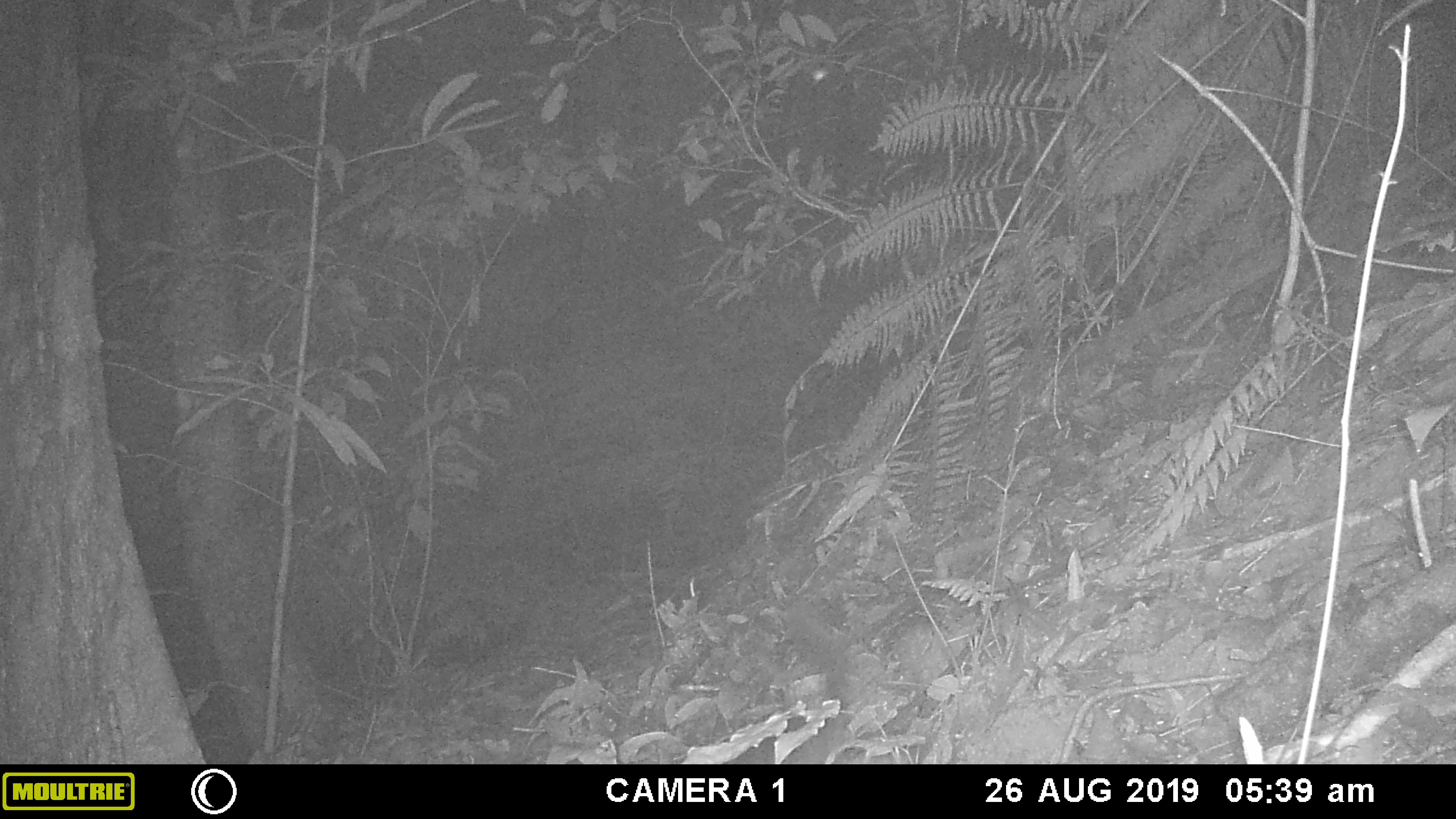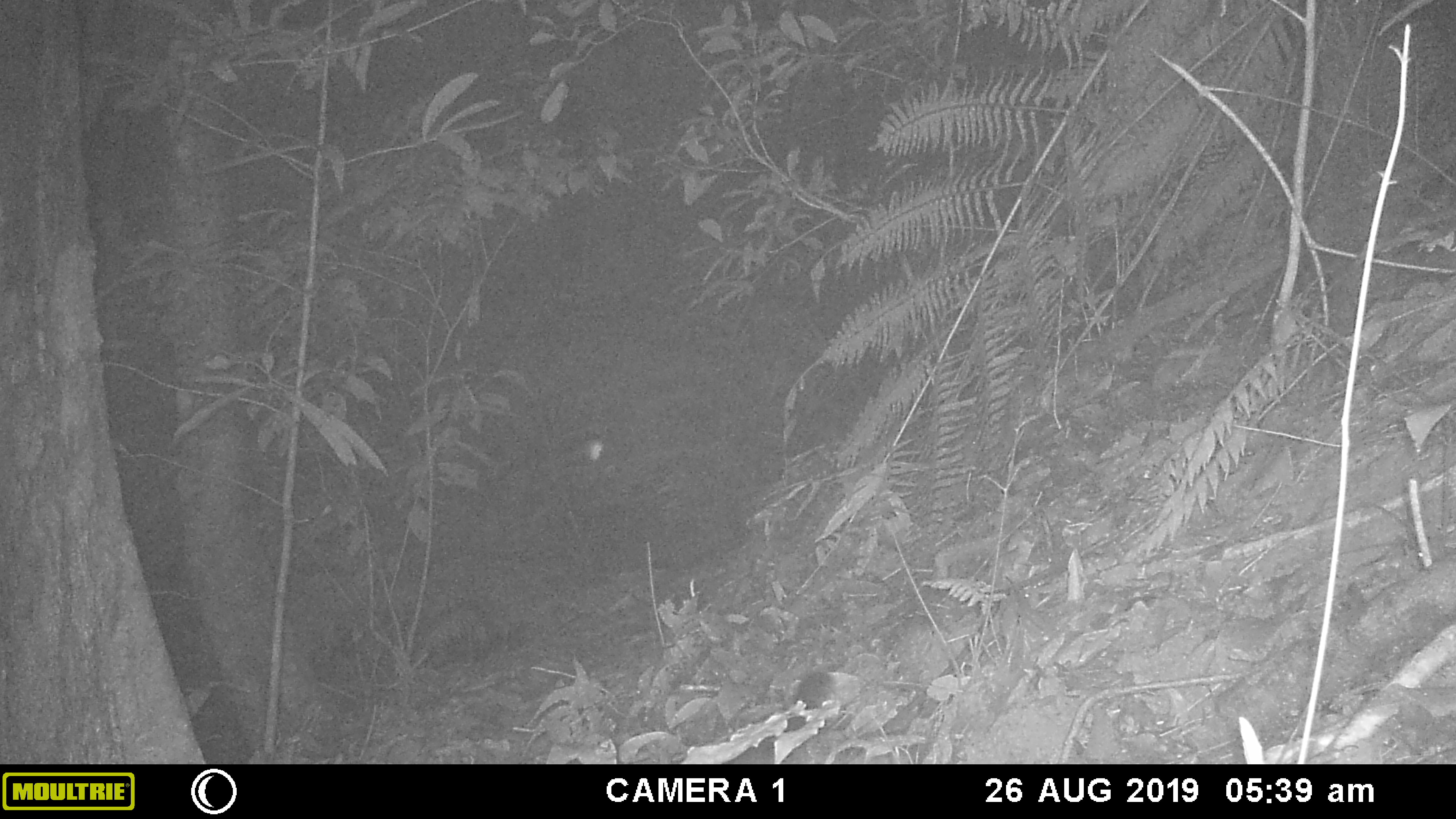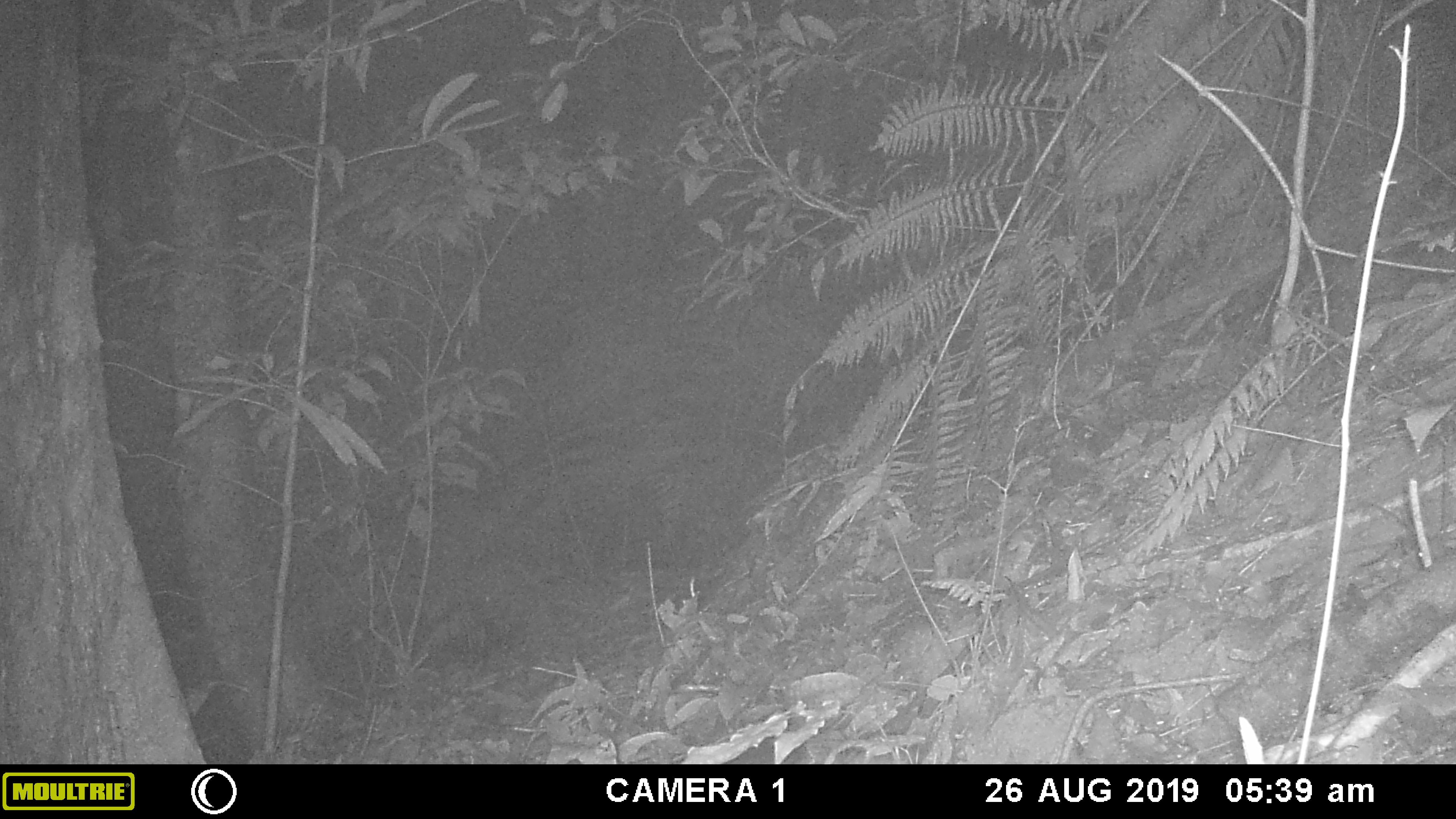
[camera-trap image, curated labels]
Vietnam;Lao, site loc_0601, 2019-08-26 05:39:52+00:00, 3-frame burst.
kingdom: Animalia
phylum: Chordata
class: Mammalia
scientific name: Mammalia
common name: mammal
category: unidentified small mammal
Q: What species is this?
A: Unidentified small mammal (mammal) (Mammalia).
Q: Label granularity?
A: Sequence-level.